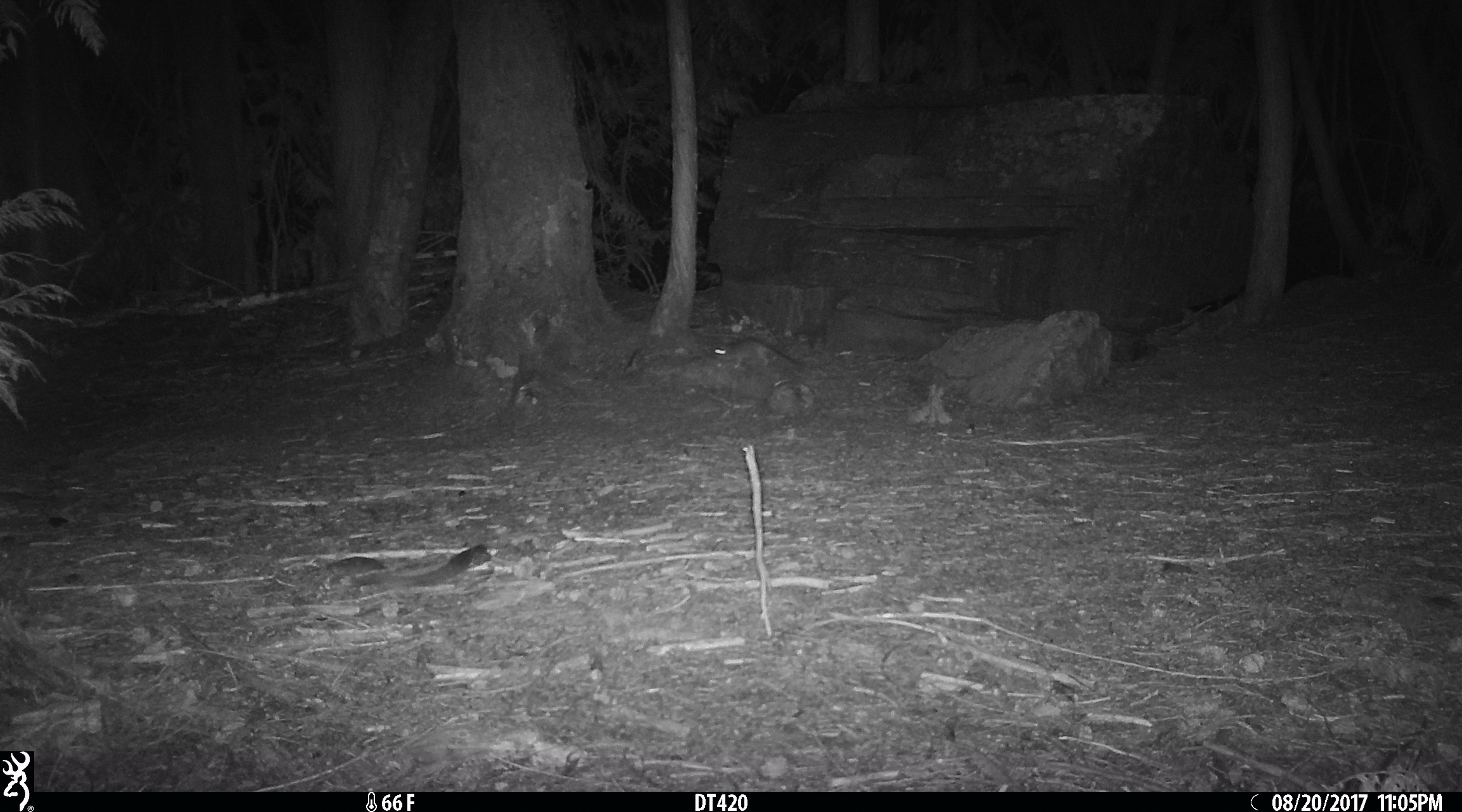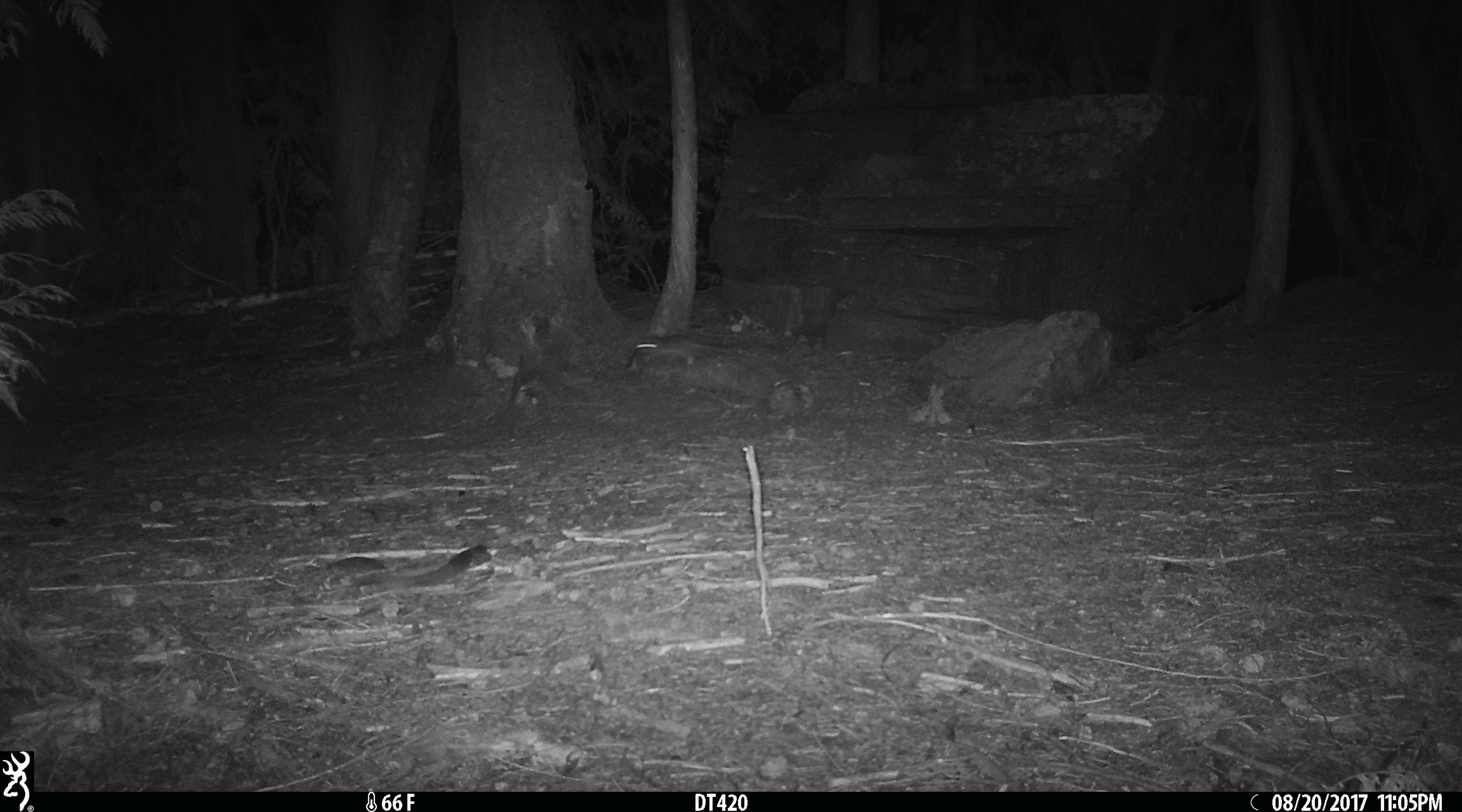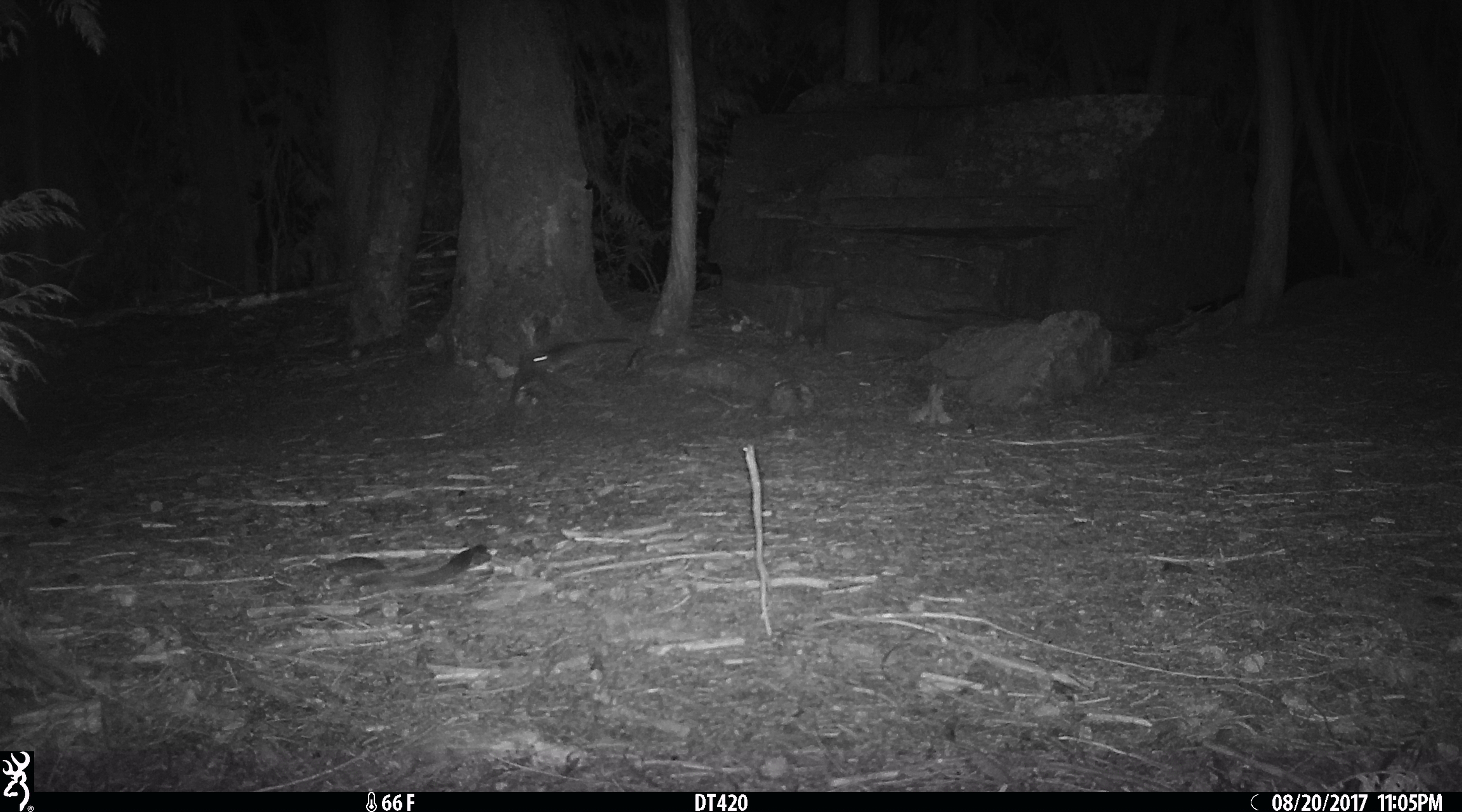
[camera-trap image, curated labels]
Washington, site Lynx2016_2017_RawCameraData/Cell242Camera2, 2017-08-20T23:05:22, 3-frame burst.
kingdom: Animalia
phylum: Chordata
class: Mammalia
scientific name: Mammalia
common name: small mammal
Small mammal (Mammalia). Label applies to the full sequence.